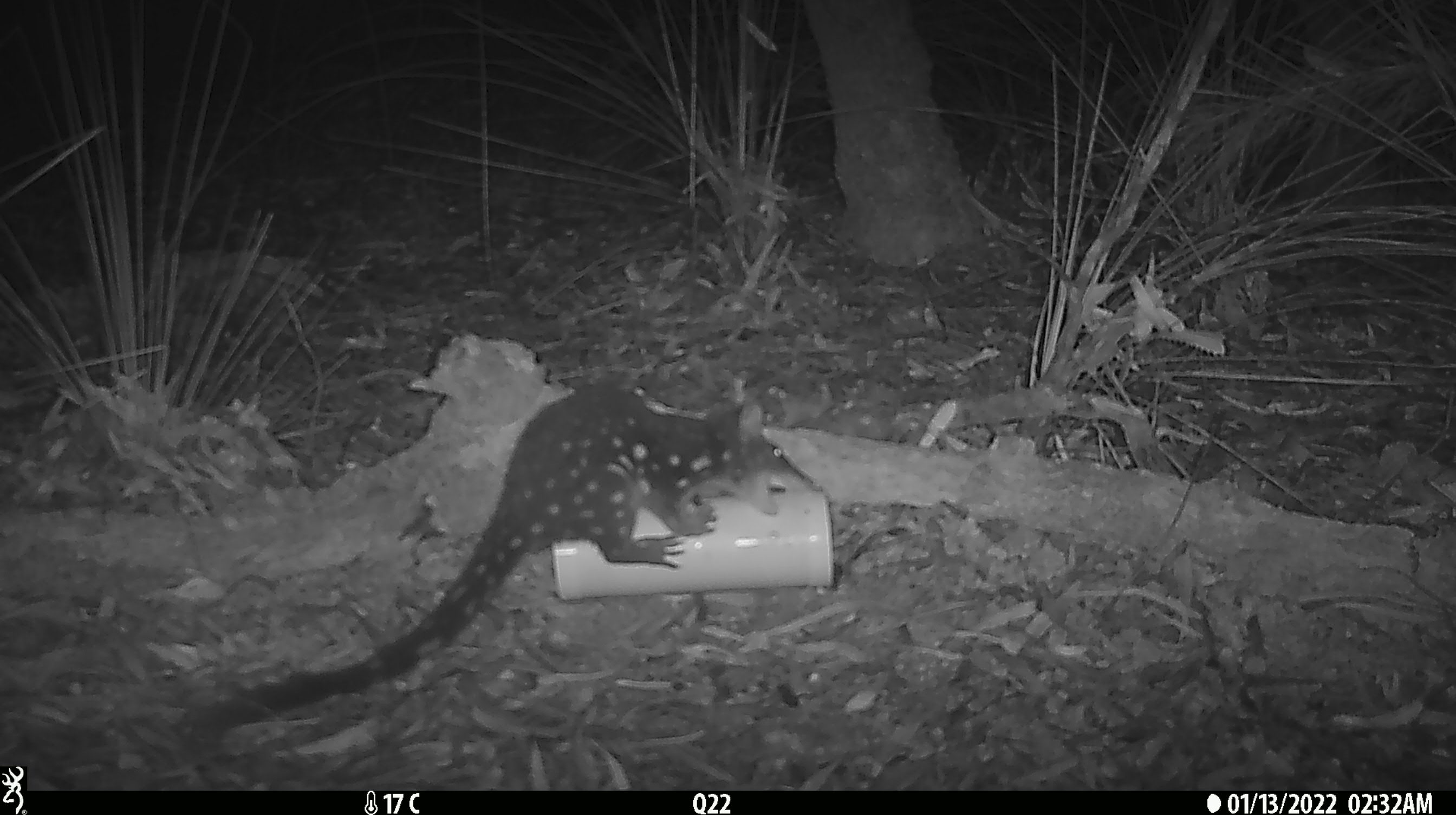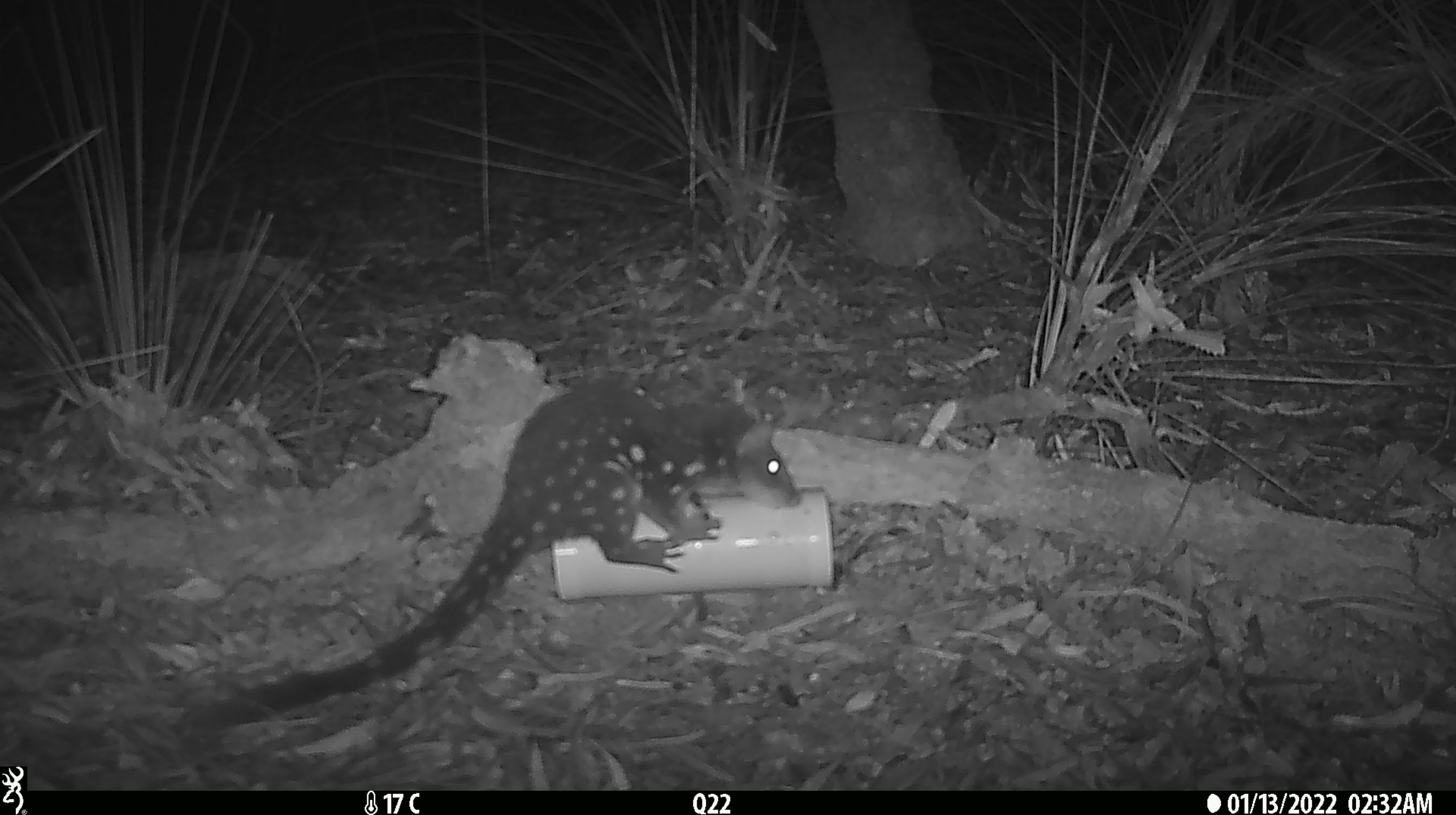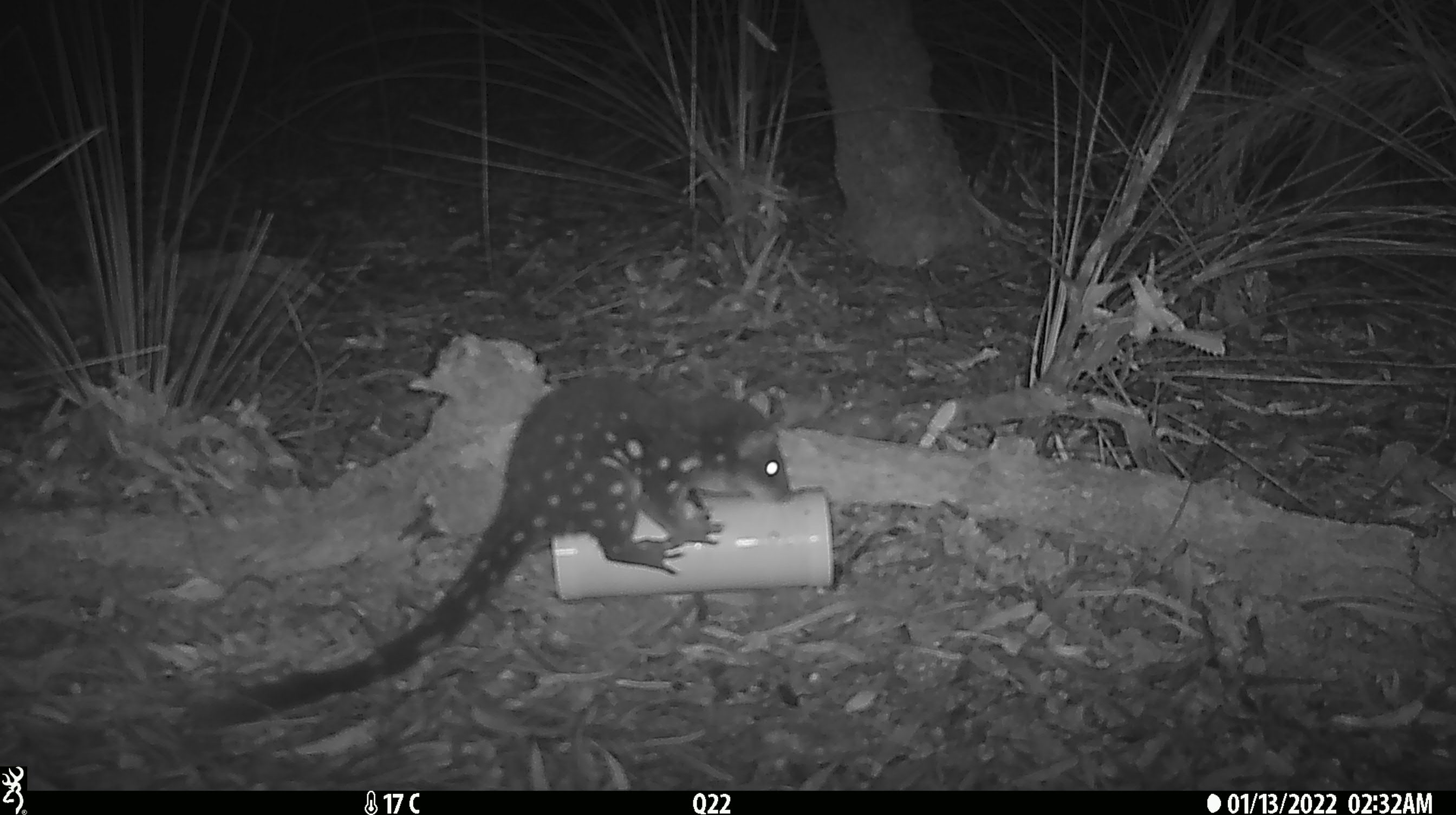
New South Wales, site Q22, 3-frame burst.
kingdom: Animalia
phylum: Chordata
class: Mammalia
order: Dasyuromorphia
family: Dasyuridae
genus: Dasyurus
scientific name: Dasyurus maculatus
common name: spotted-tailed quoll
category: quoll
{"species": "quoll (spotted-tailed quoll) (Dasyurus maculatus)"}